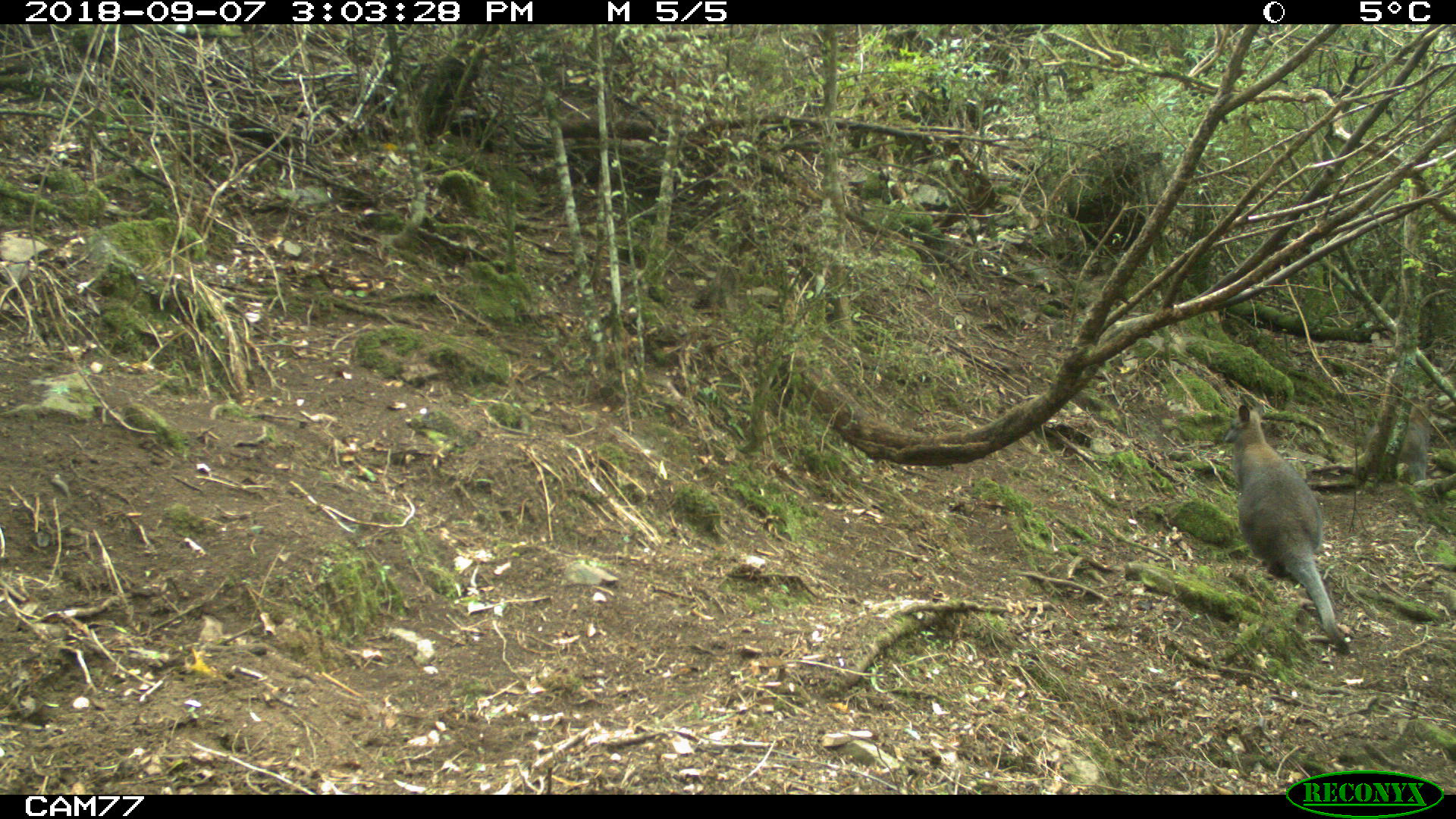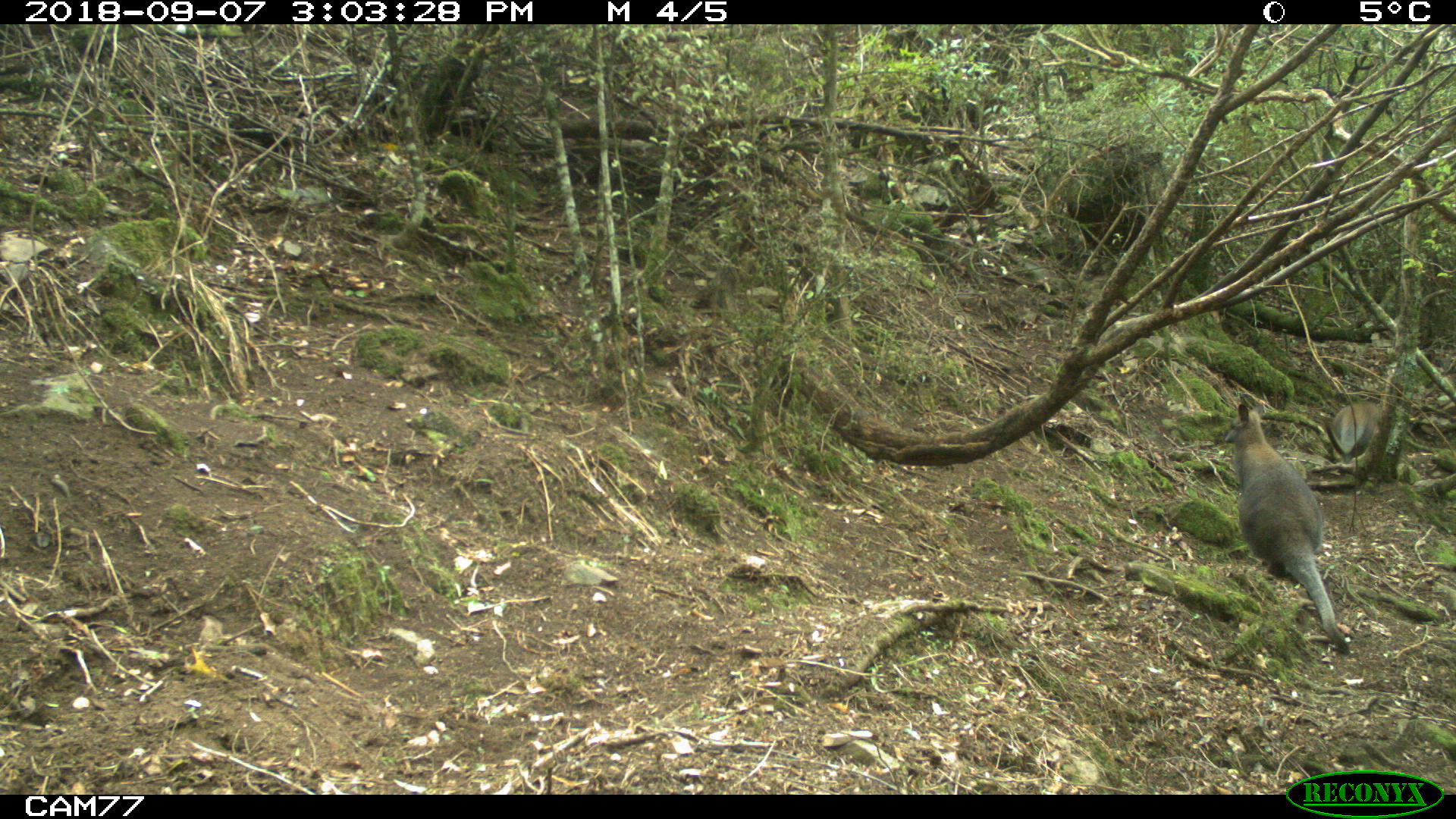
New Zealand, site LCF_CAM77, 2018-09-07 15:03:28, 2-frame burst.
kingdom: Animalia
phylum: Chordata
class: Mammalia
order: Diprotodontia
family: Macropodidae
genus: Notamacropus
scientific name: Notamacropus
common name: wallaby